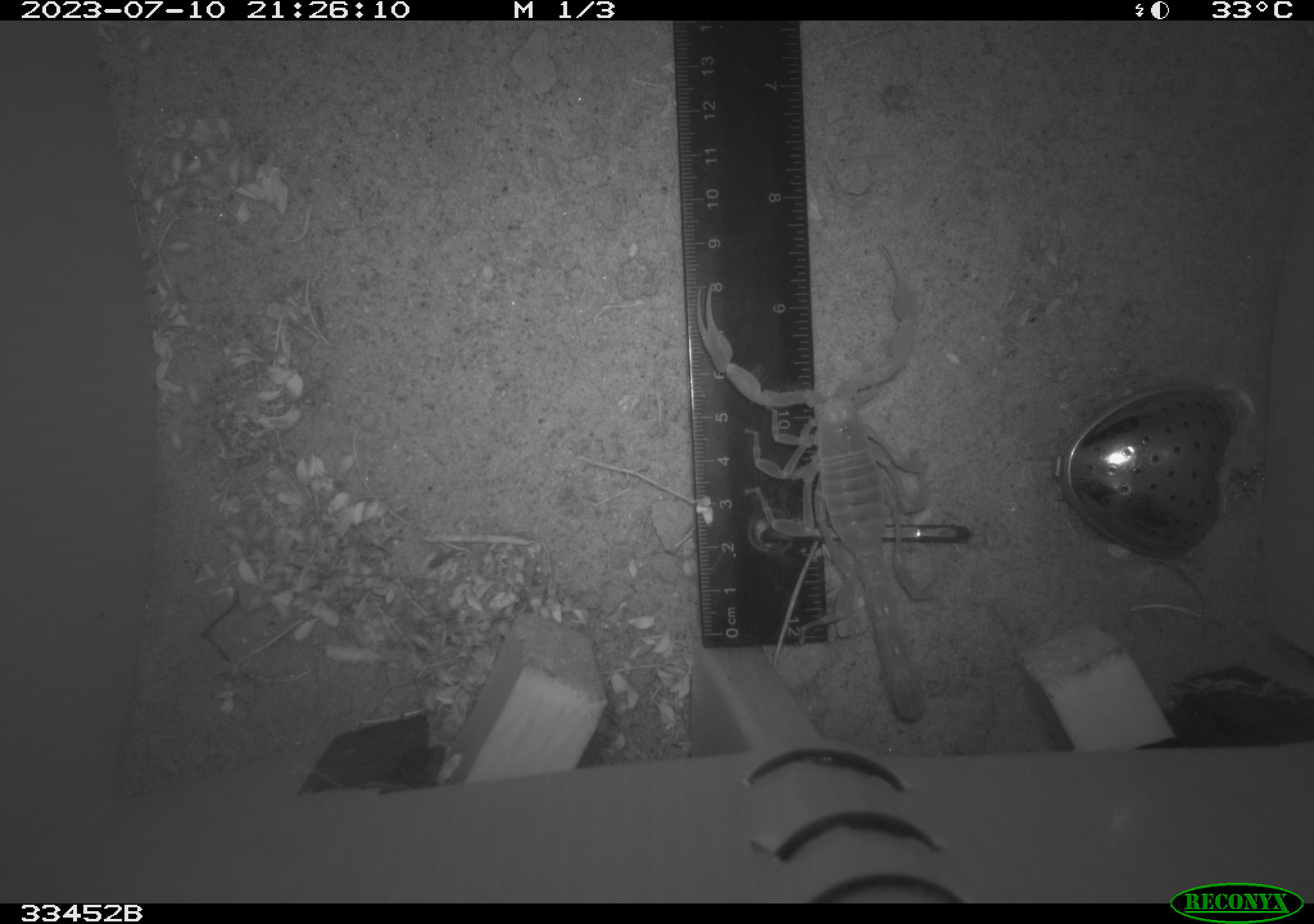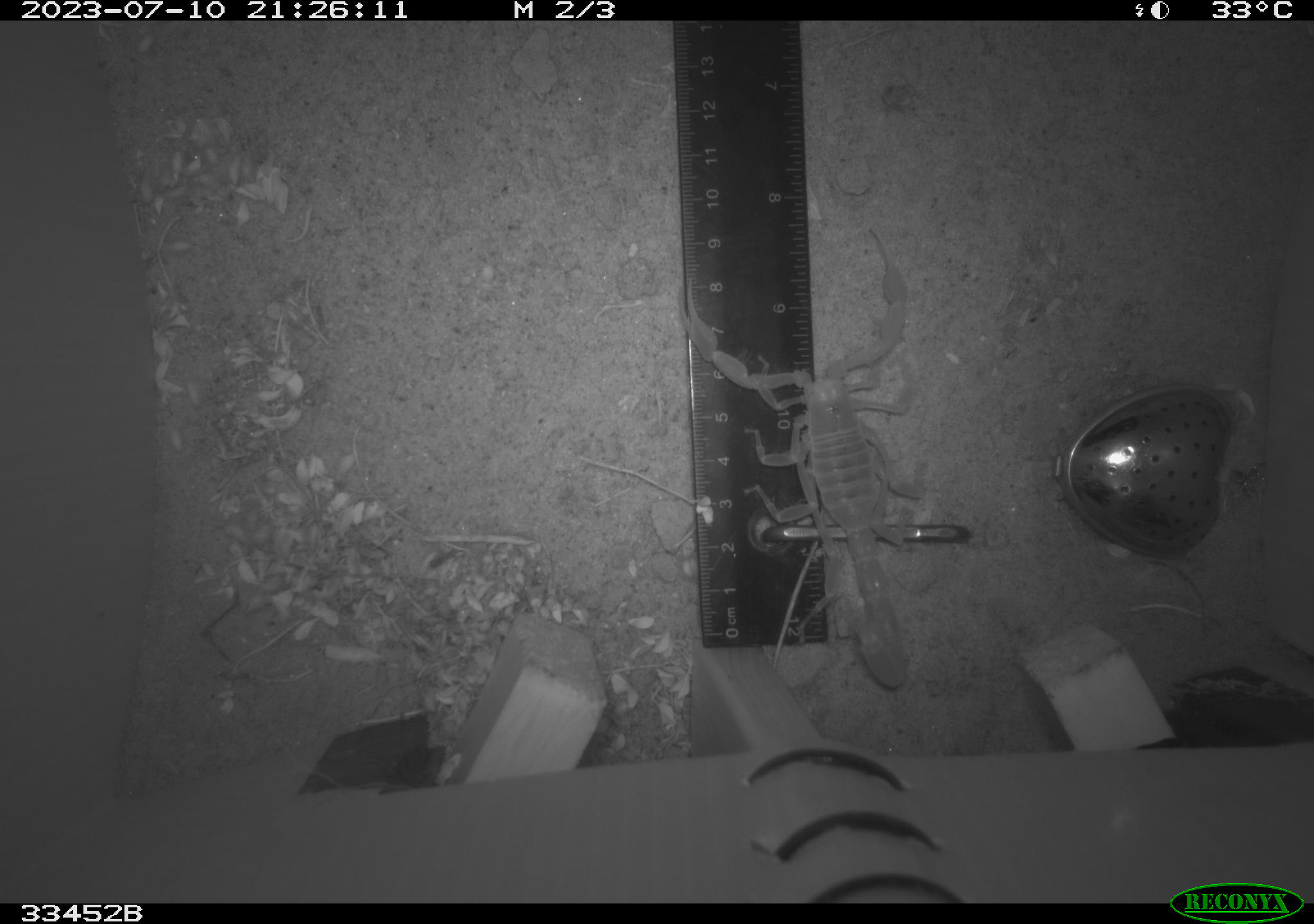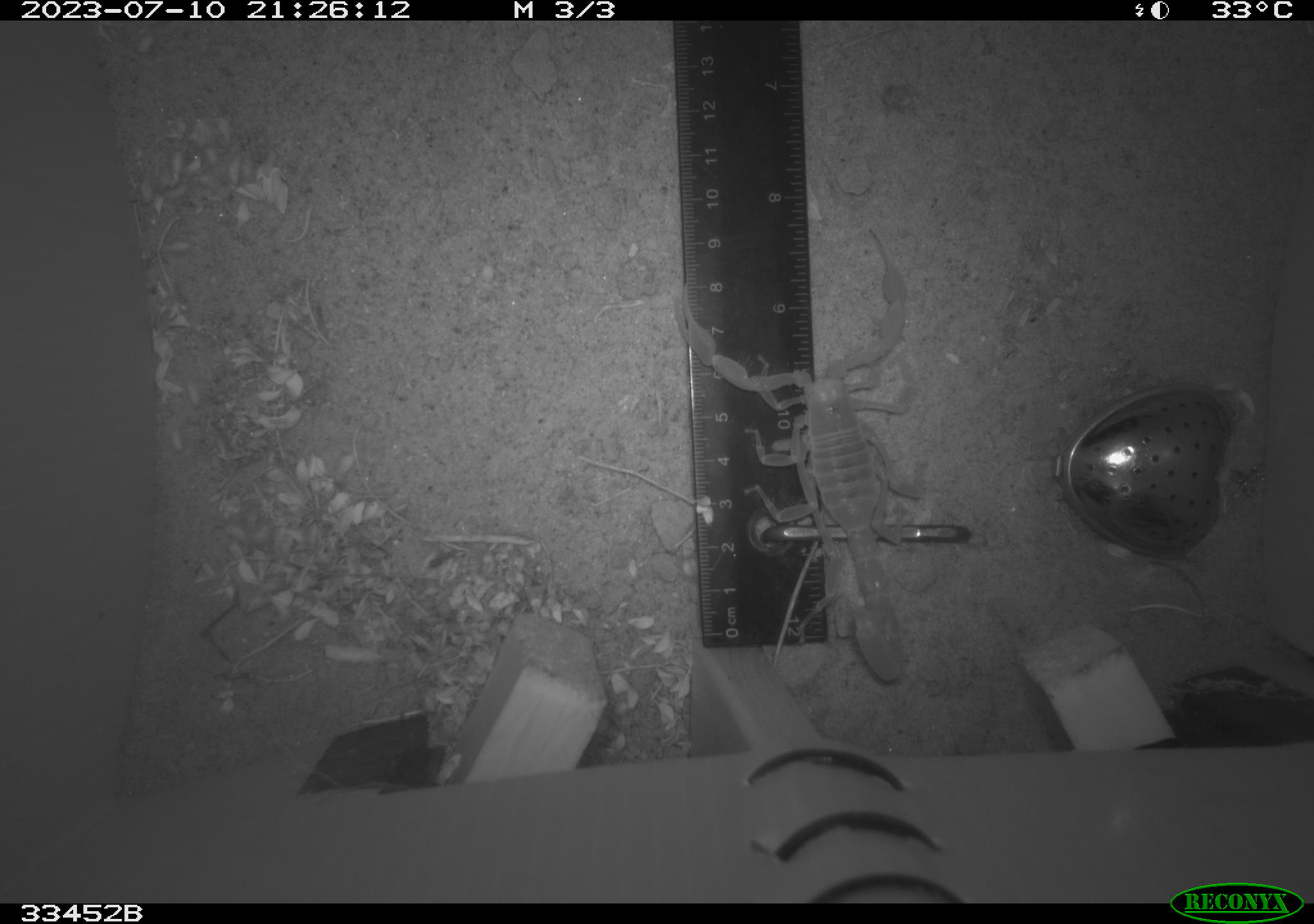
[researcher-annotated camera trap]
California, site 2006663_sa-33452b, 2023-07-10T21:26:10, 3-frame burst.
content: unidentified animal